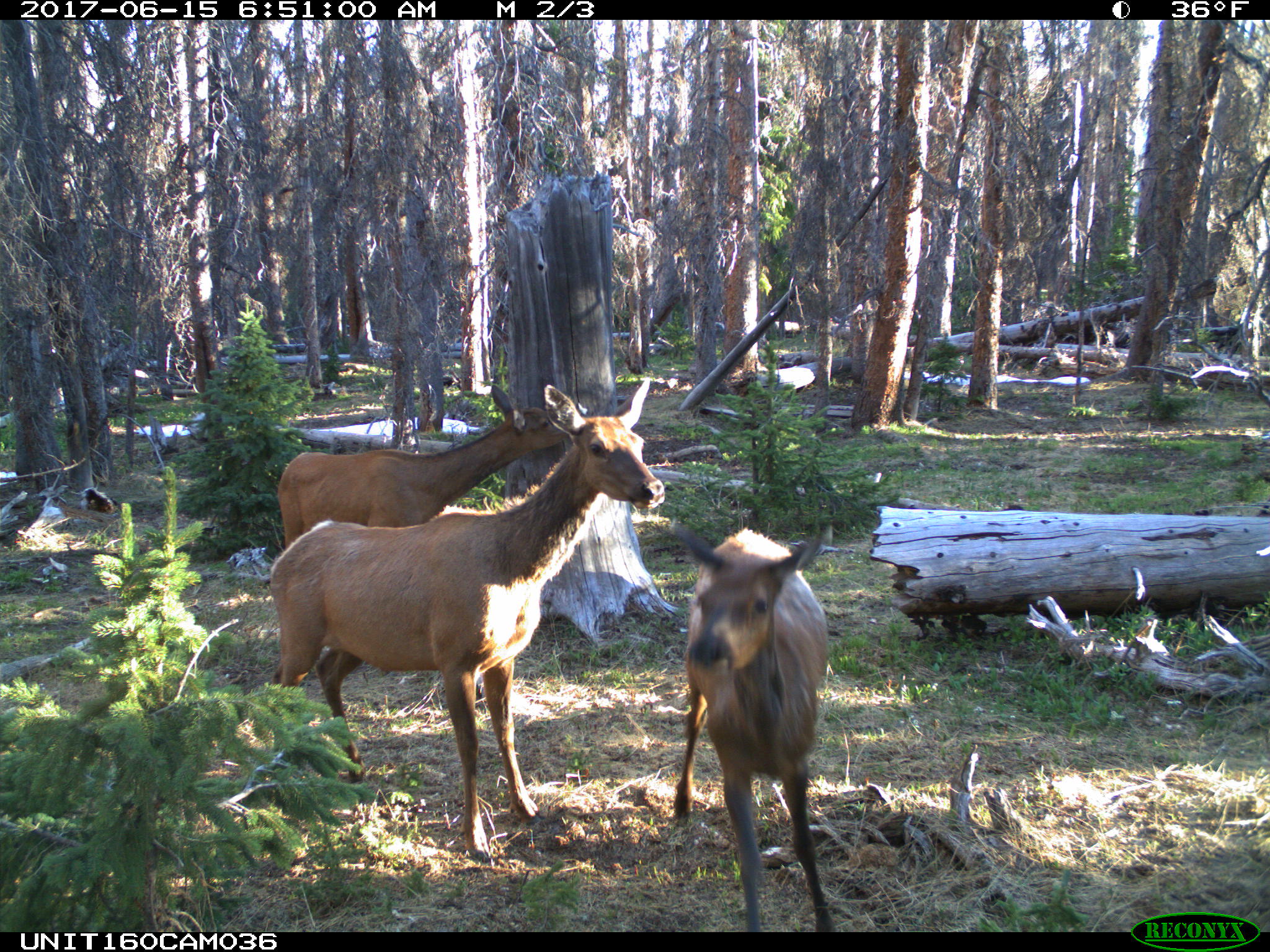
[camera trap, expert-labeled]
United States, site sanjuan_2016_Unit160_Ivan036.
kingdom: Animalia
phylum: Chordata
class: Mammalia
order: Artiodactyla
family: Cervidae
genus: Cervus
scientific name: Cervus elaphus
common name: red deer